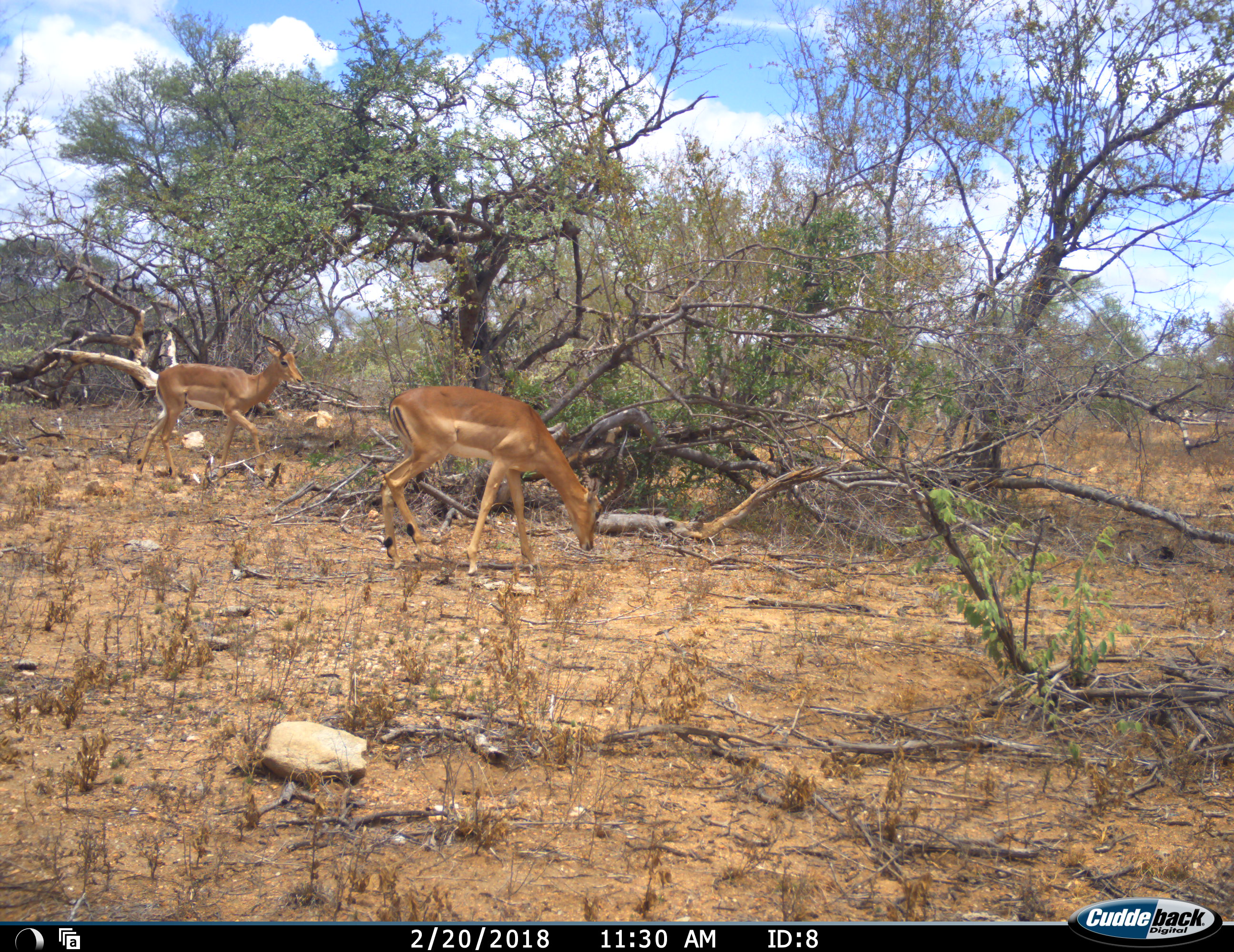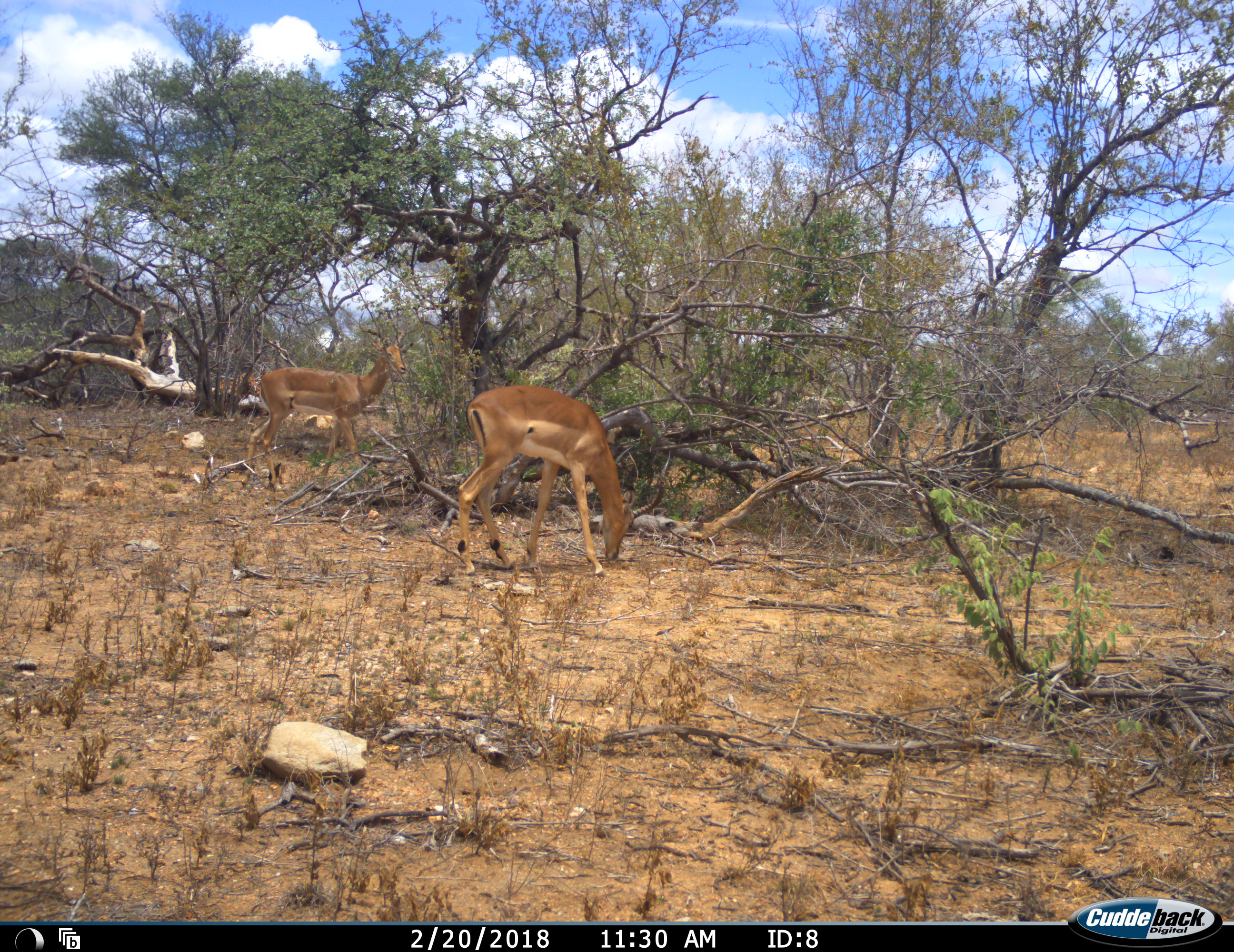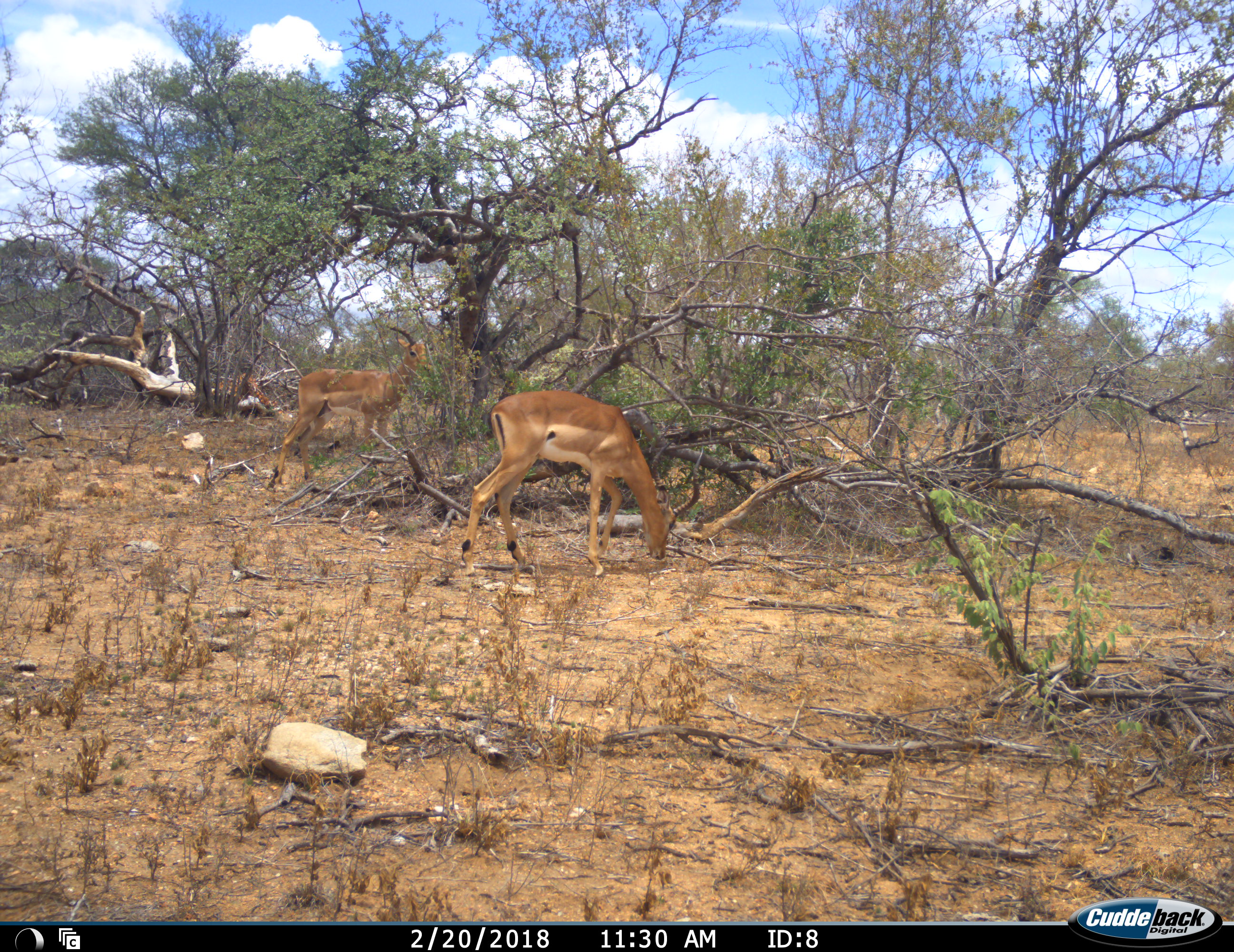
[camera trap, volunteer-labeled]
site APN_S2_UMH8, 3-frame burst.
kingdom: Animalia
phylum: Chordata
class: Mammalia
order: Artiodactyla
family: Bovidae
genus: Aepyceros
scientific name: Aepyceros melampus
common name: impala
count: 2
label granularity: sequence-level